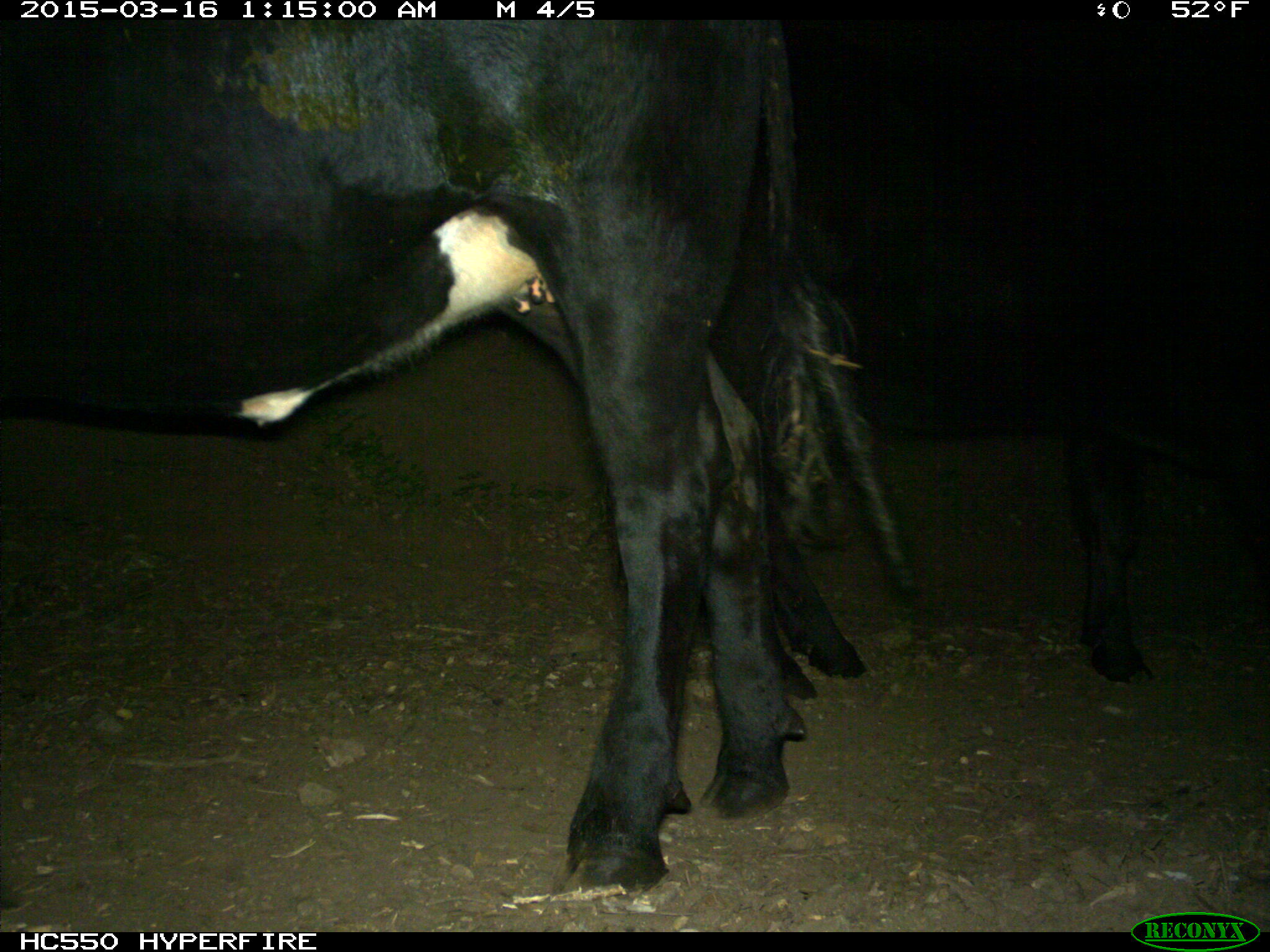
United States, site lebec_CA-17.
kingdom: Animalia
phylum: Chordata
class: Mammalia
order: Artiodactyla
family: Bovidae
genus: Bos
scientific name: Bos taurus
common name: domestic cow